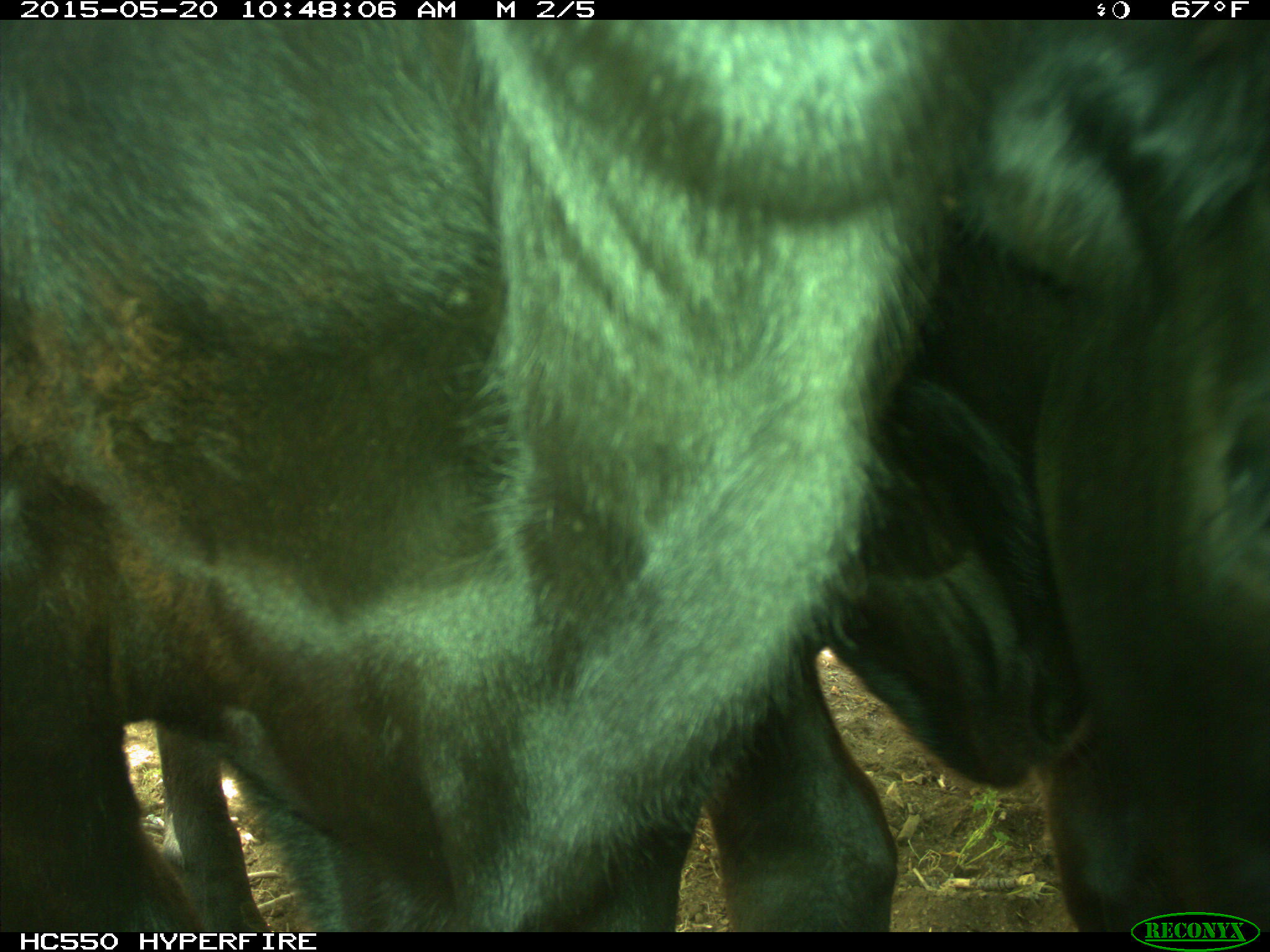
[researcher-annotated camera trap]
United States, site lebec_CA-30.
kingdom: Animalia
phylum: Chordata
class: Mammalia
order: Artiodactyla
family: Bovidae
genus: Bos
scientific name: Bos taurus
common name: domestic cow